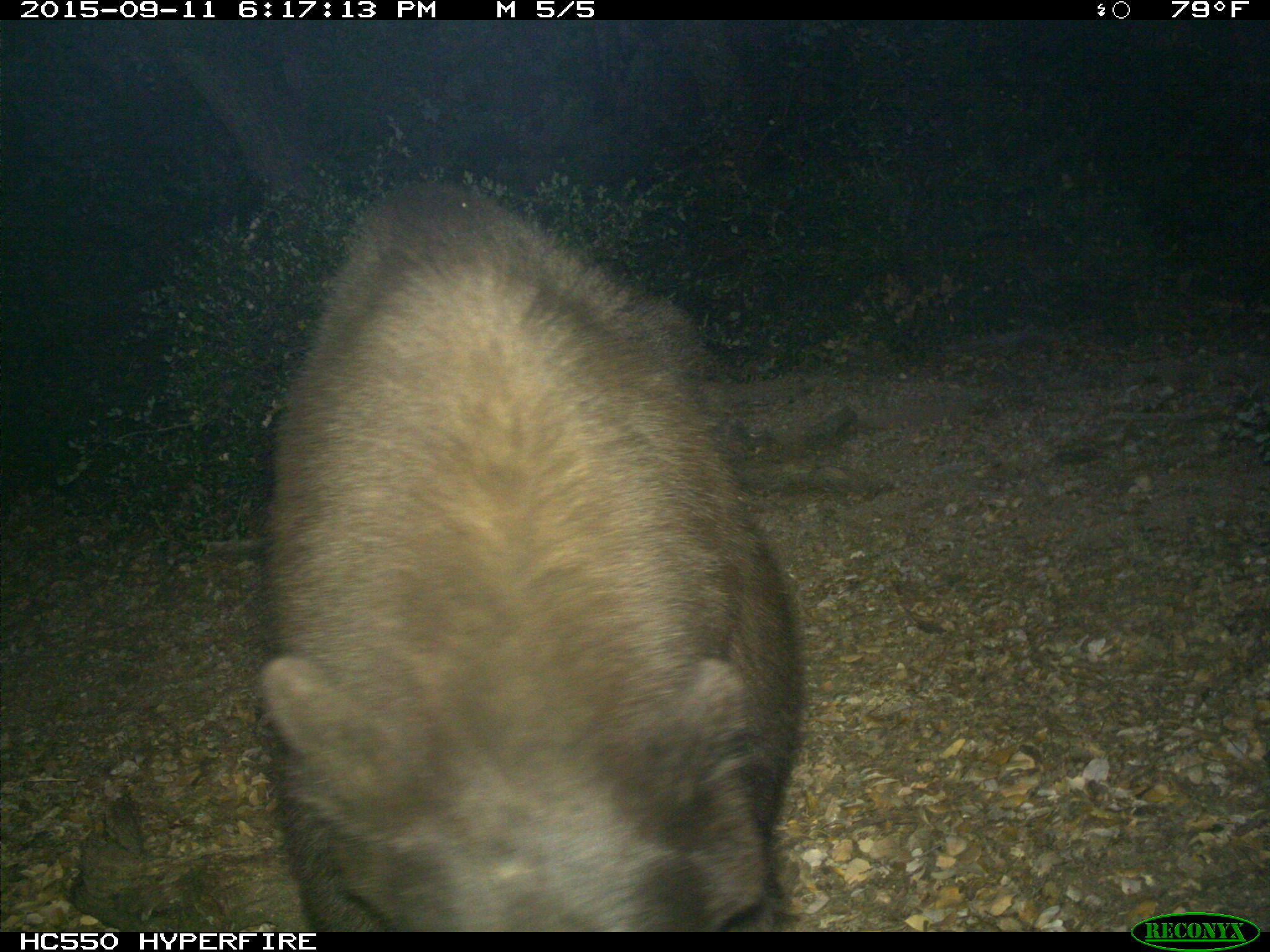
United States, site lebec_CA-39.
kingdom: Animalia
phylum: Chordata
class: Mammalia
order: Carnivora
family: Ursidae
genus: Ursus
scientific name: Ursus americanus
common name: american black bear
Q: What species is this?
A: Ursus americanus (american black bear).